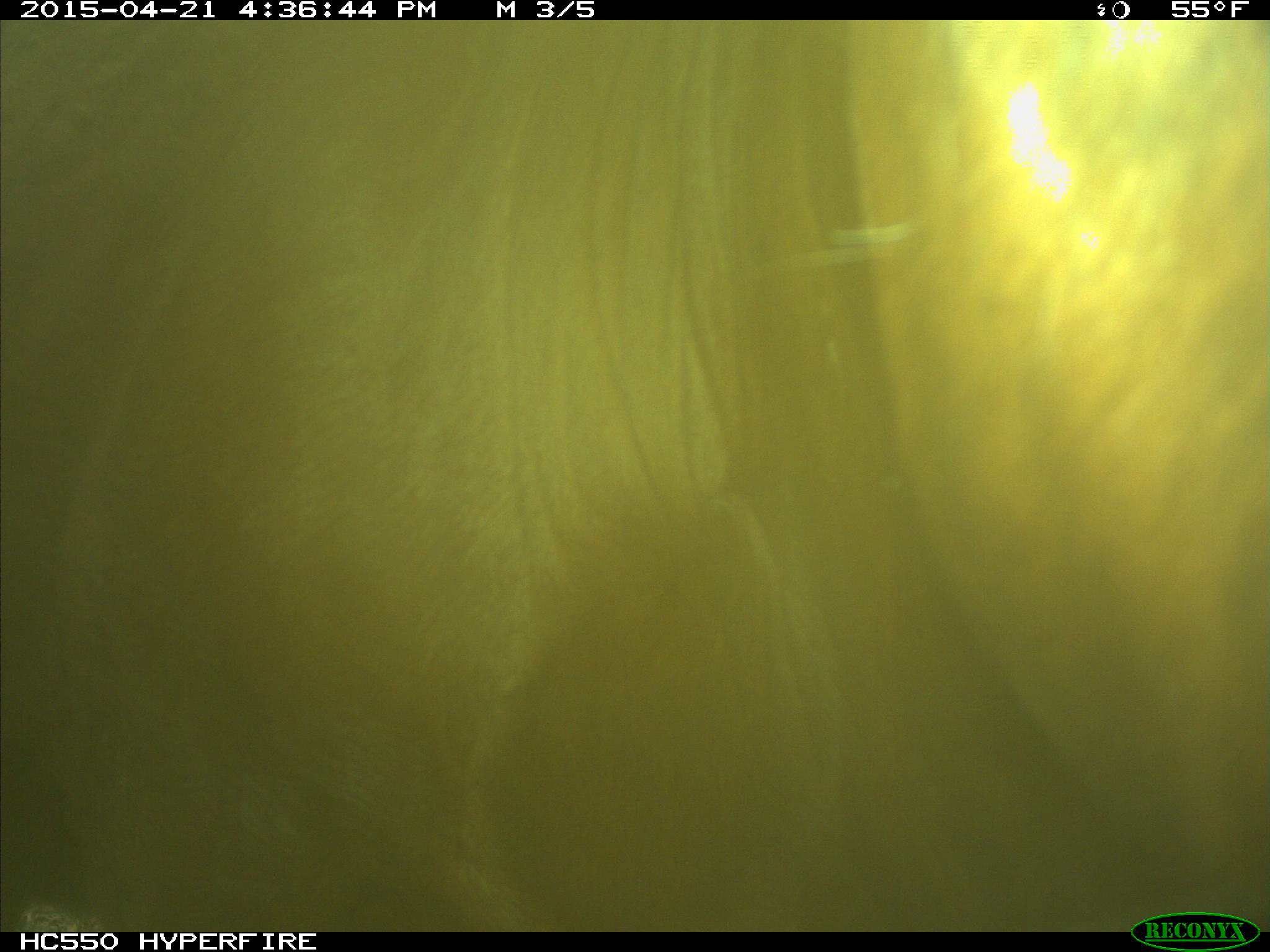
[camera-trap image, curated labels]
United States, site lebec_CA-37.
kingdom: Animalia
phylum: Chordata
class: Mammalia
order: Artiodactyla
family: Bovidae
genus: Bos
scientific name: Bos taurus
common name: domestic cow